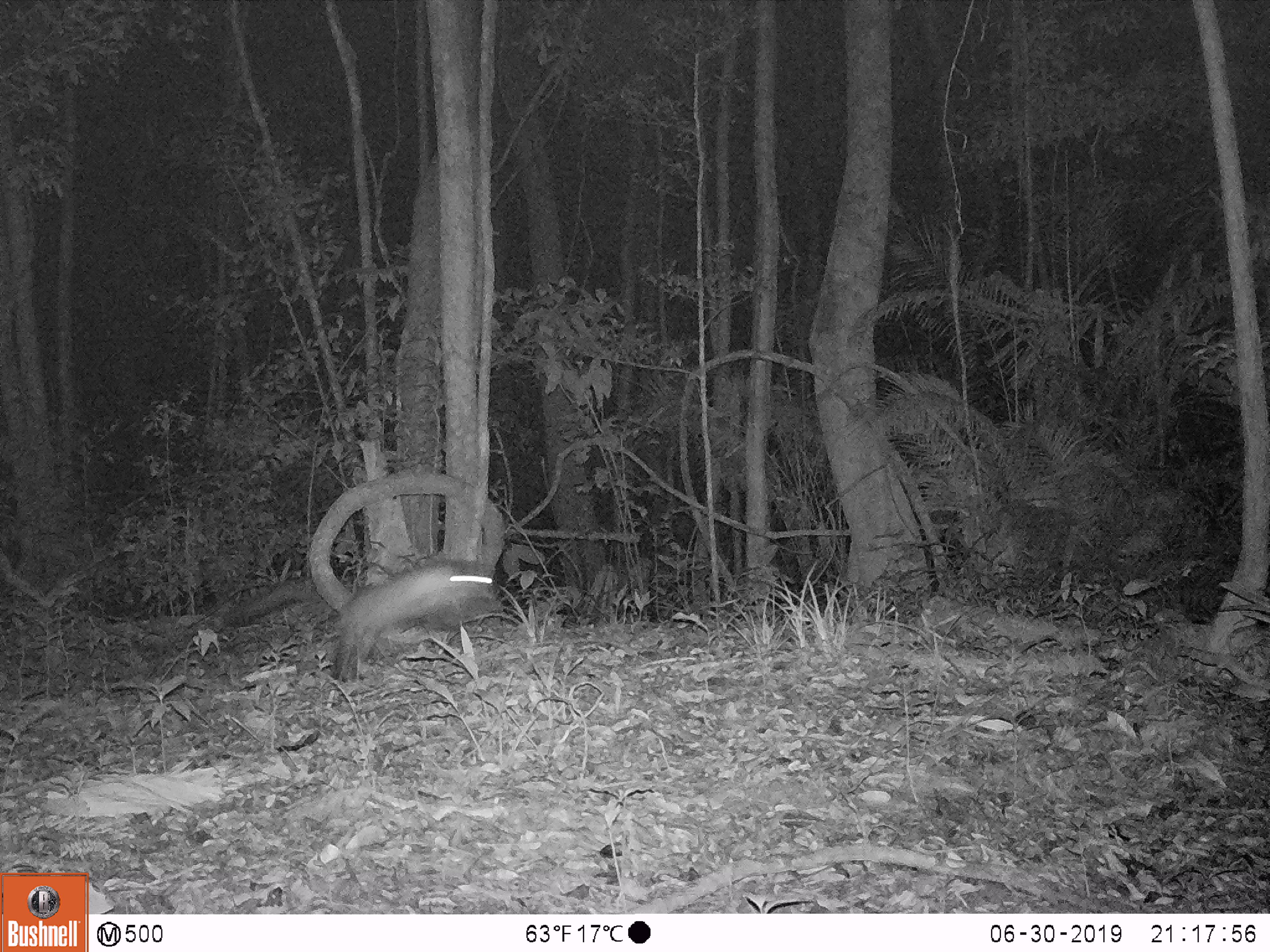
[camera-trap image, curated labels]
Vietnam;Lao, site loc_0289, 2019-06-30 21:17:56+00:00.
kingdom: Animalia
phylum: Chordata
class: Mammalia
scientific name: Mammalia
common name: mammal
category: unidentified small mammal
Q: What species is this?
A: Unidentified small mammal (mammal) (Mammalia).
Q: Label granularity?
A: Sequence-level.